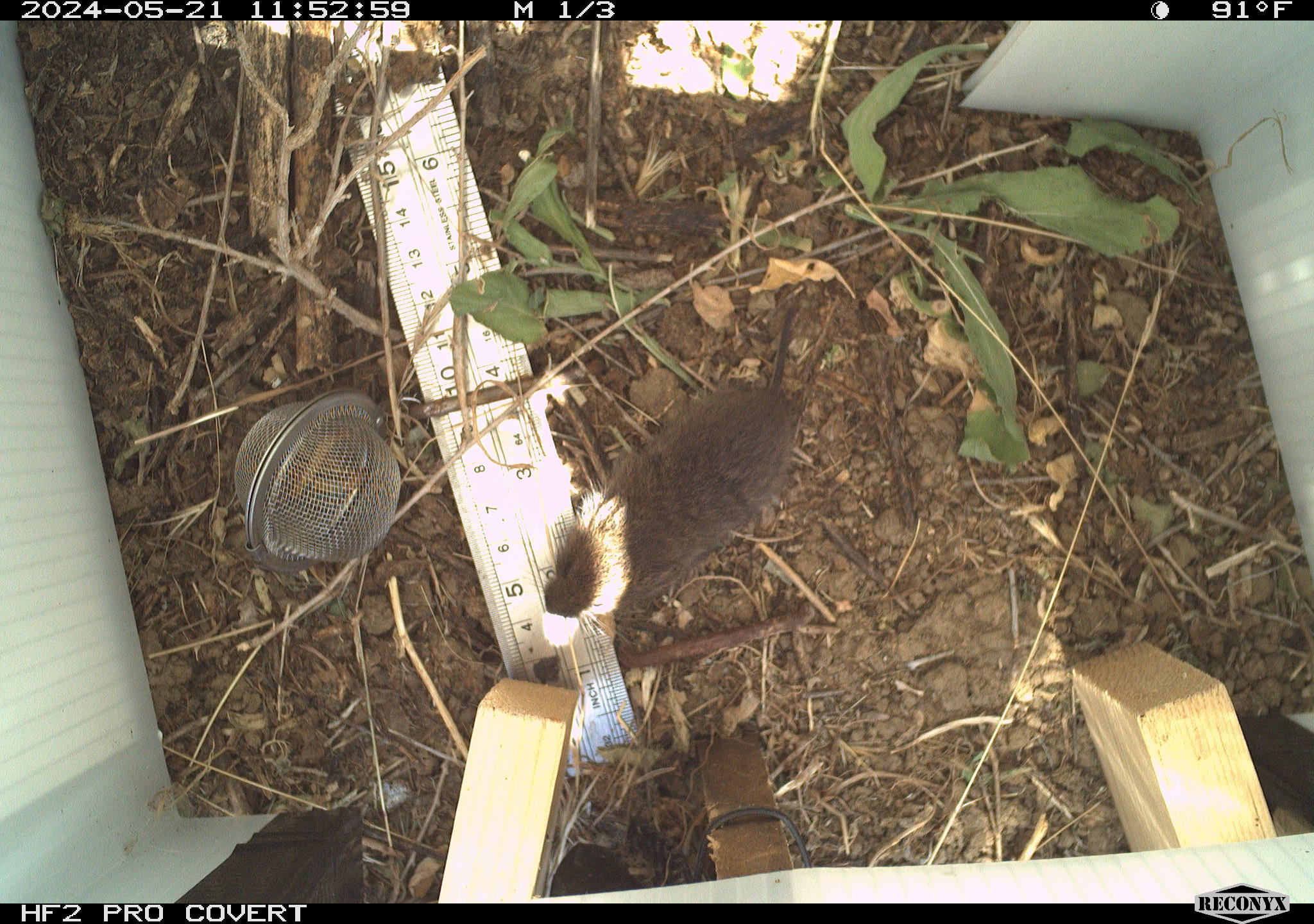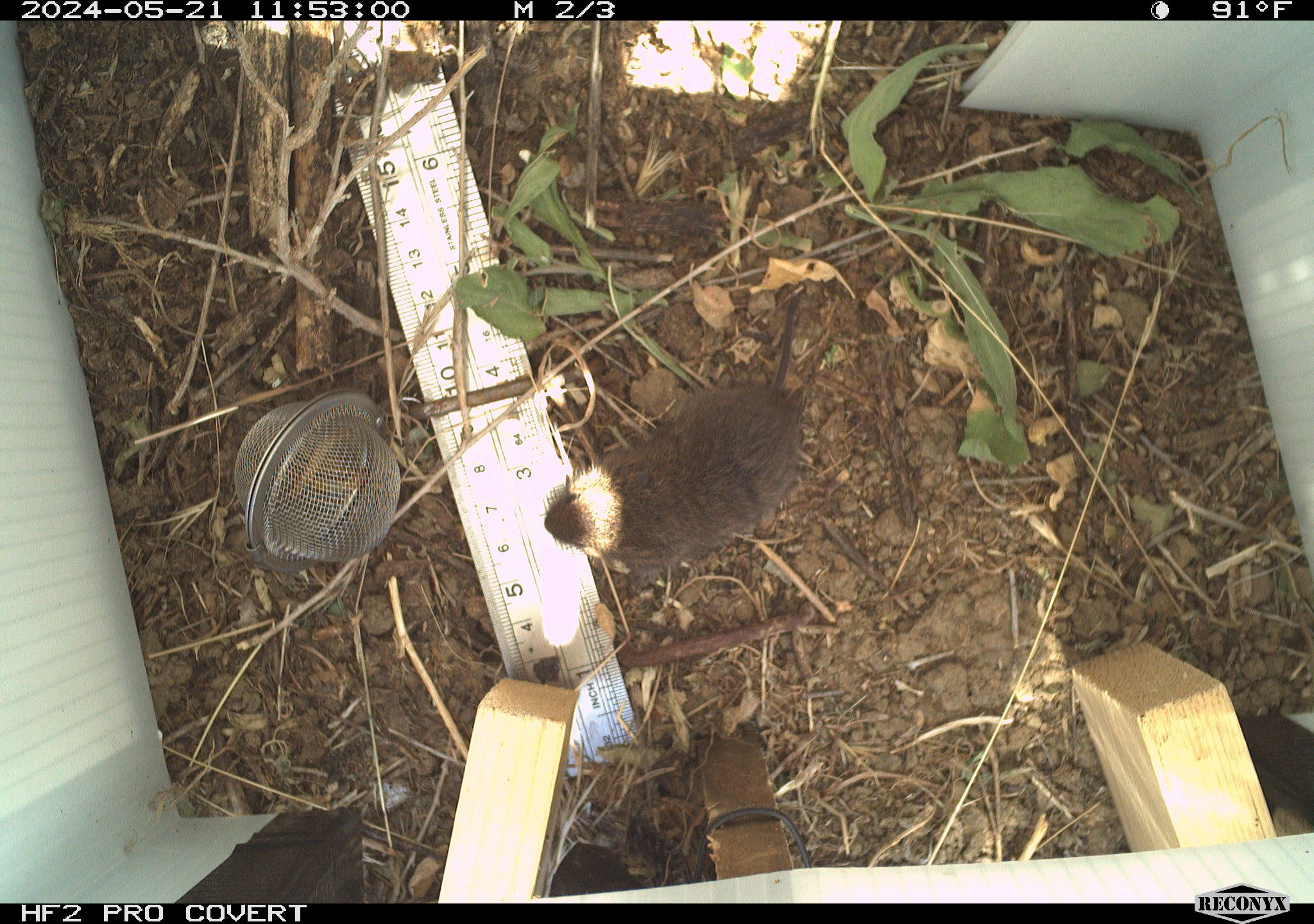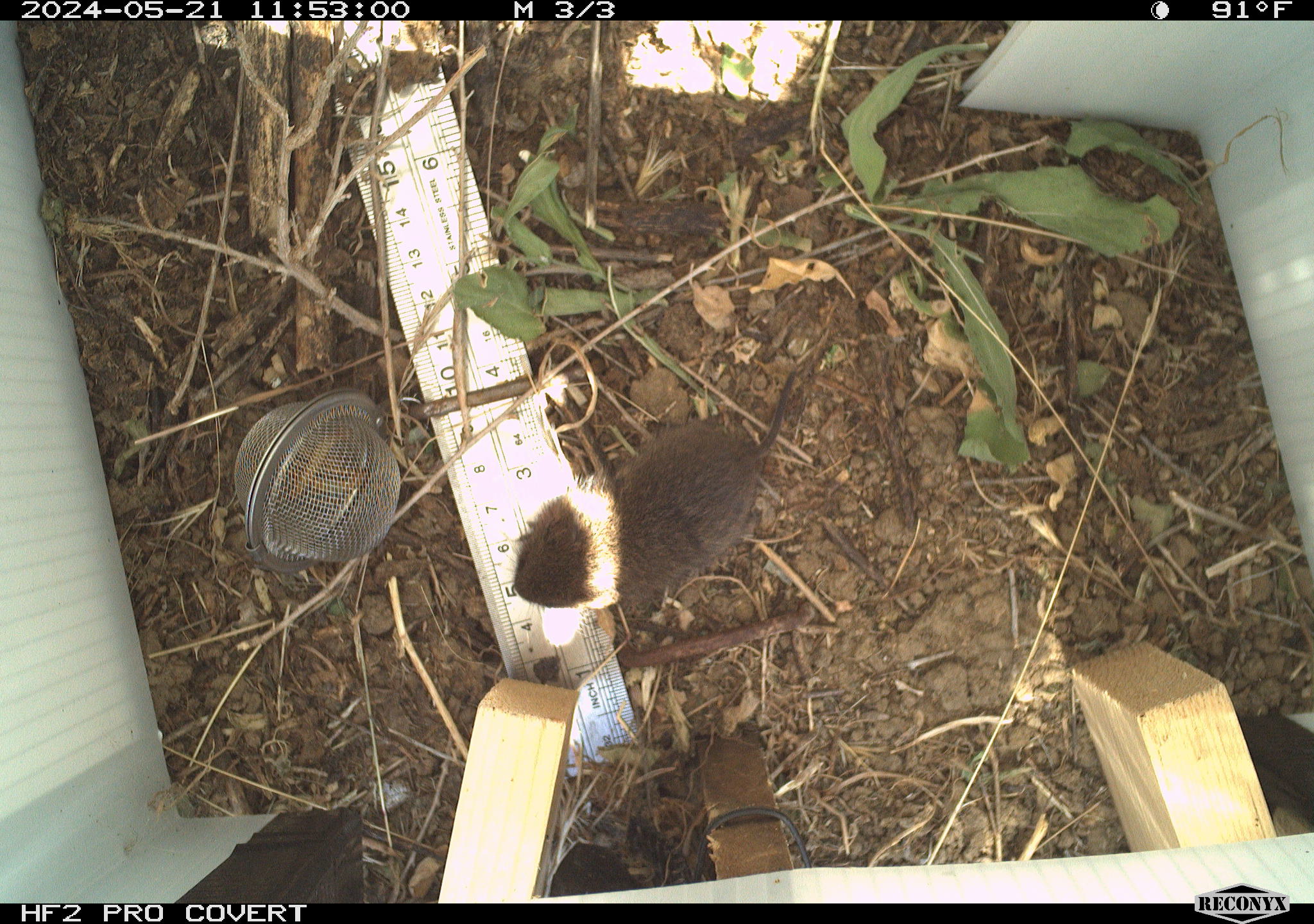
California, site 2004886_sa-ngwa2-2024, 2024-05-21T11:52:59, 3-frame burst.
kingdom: Animalia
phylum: Chordata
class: Mammalia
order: Rodentia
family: Cricetidae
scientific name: Arvicolinae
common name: voles, lemmings, and muskrats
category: arvicolinae subfamily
Arvicolinae subfamily (voles, lemmings, and muskrats) (Arvicolinae).